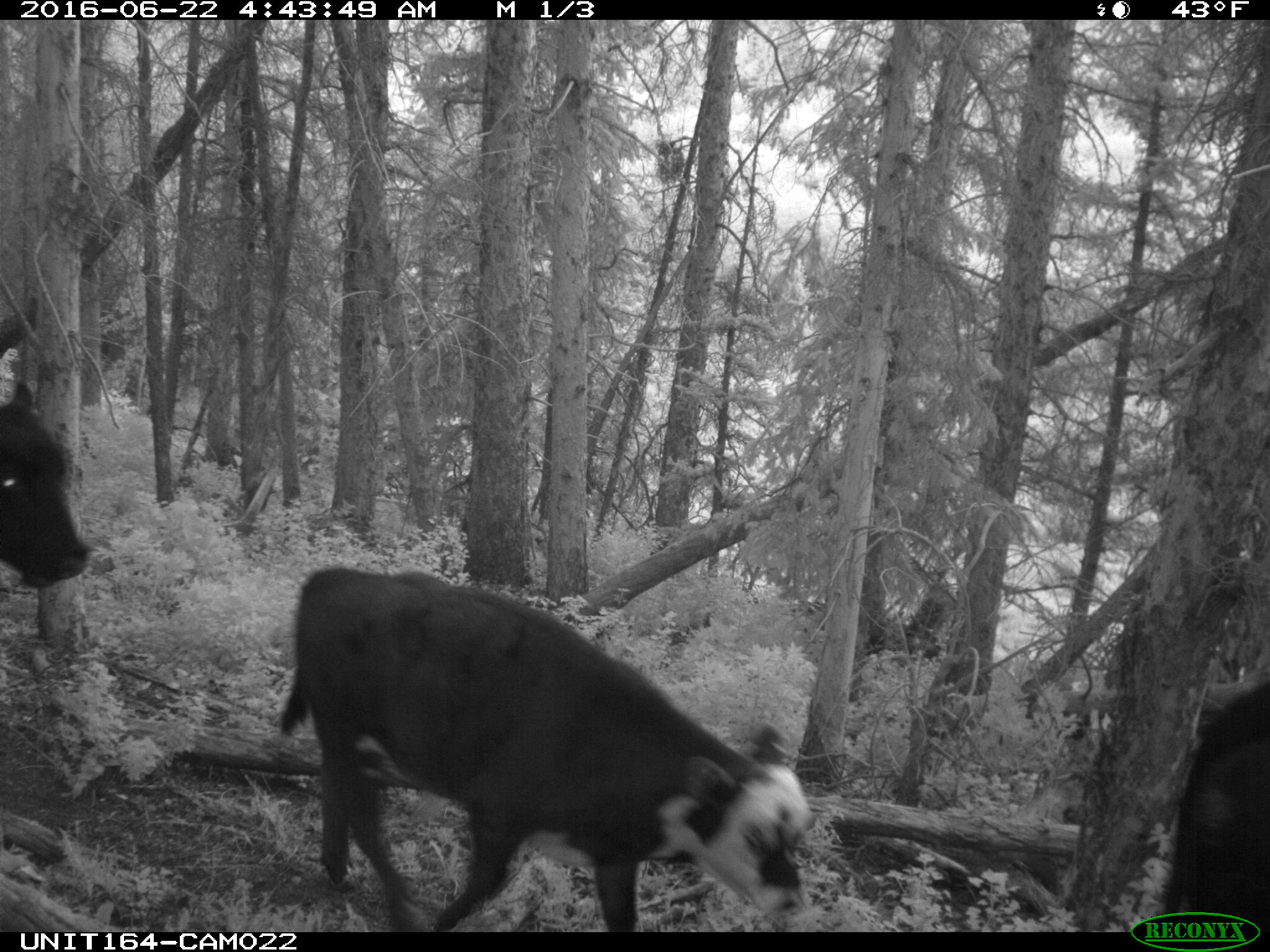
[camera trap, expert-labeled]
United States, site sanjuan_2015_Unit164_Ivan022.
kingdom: Animalia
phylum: Chordata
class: Mammalia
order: Artiodactyla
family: Bovidae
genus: Bos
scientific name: Bos taurus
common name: domestic cow